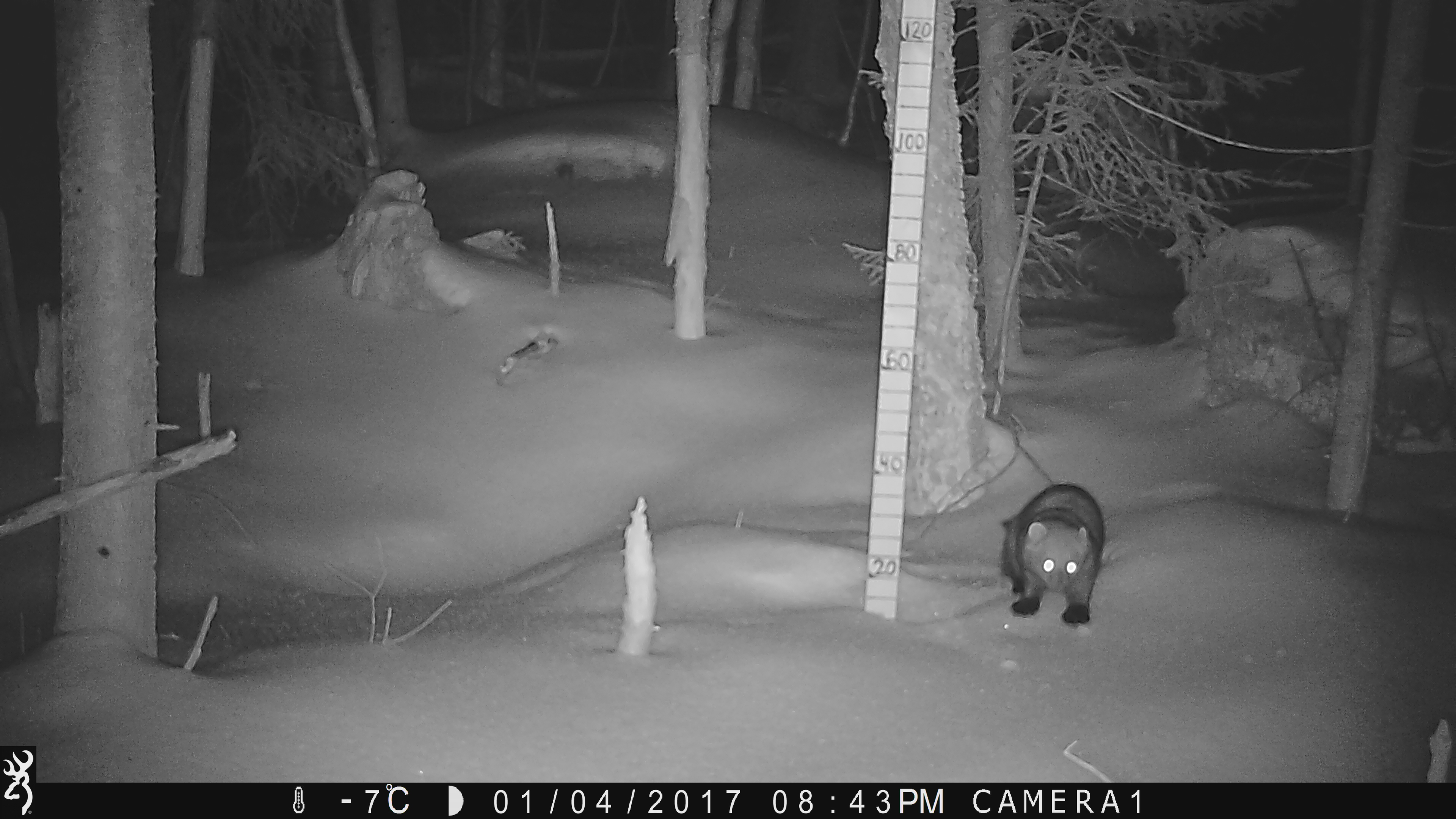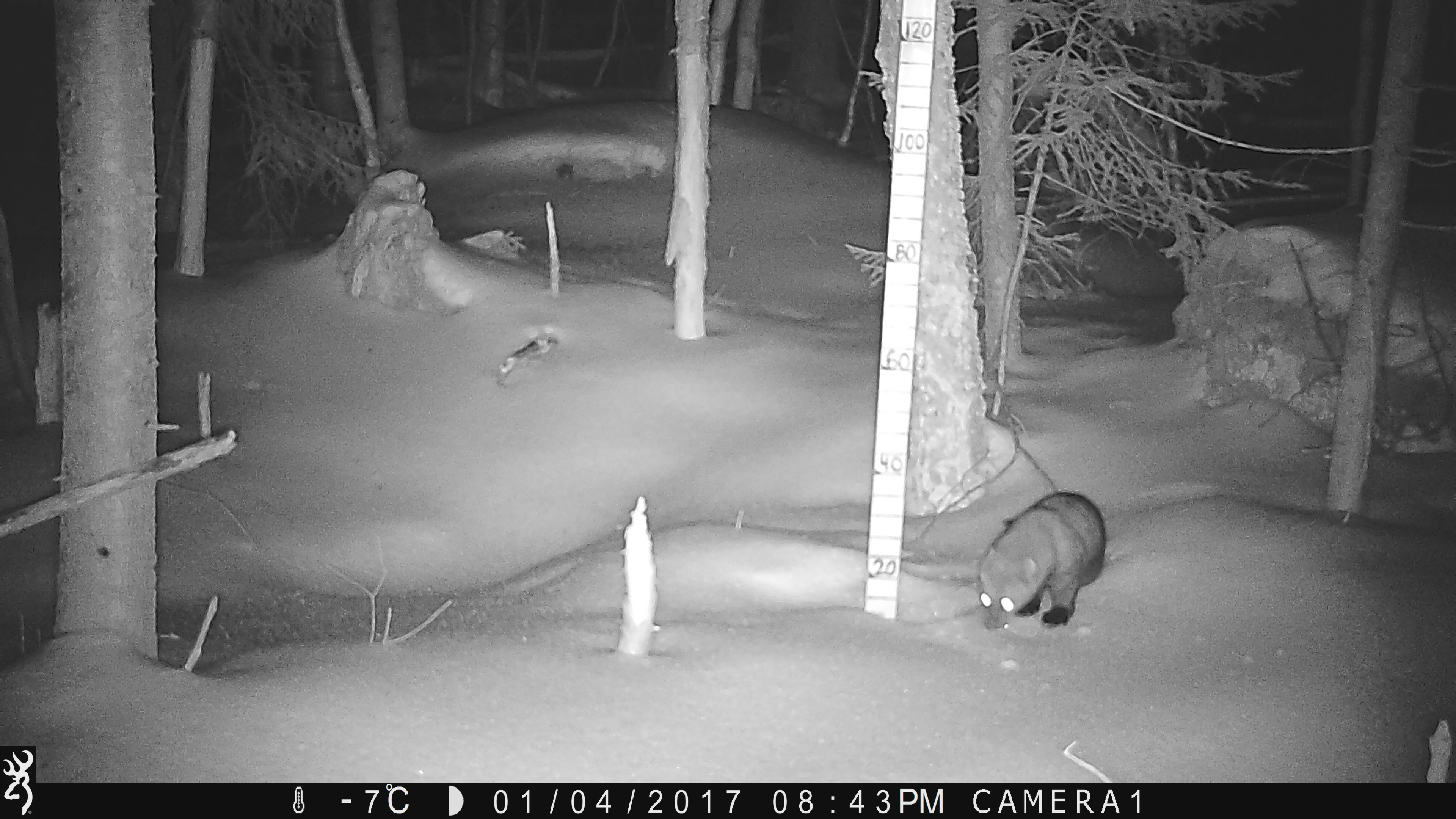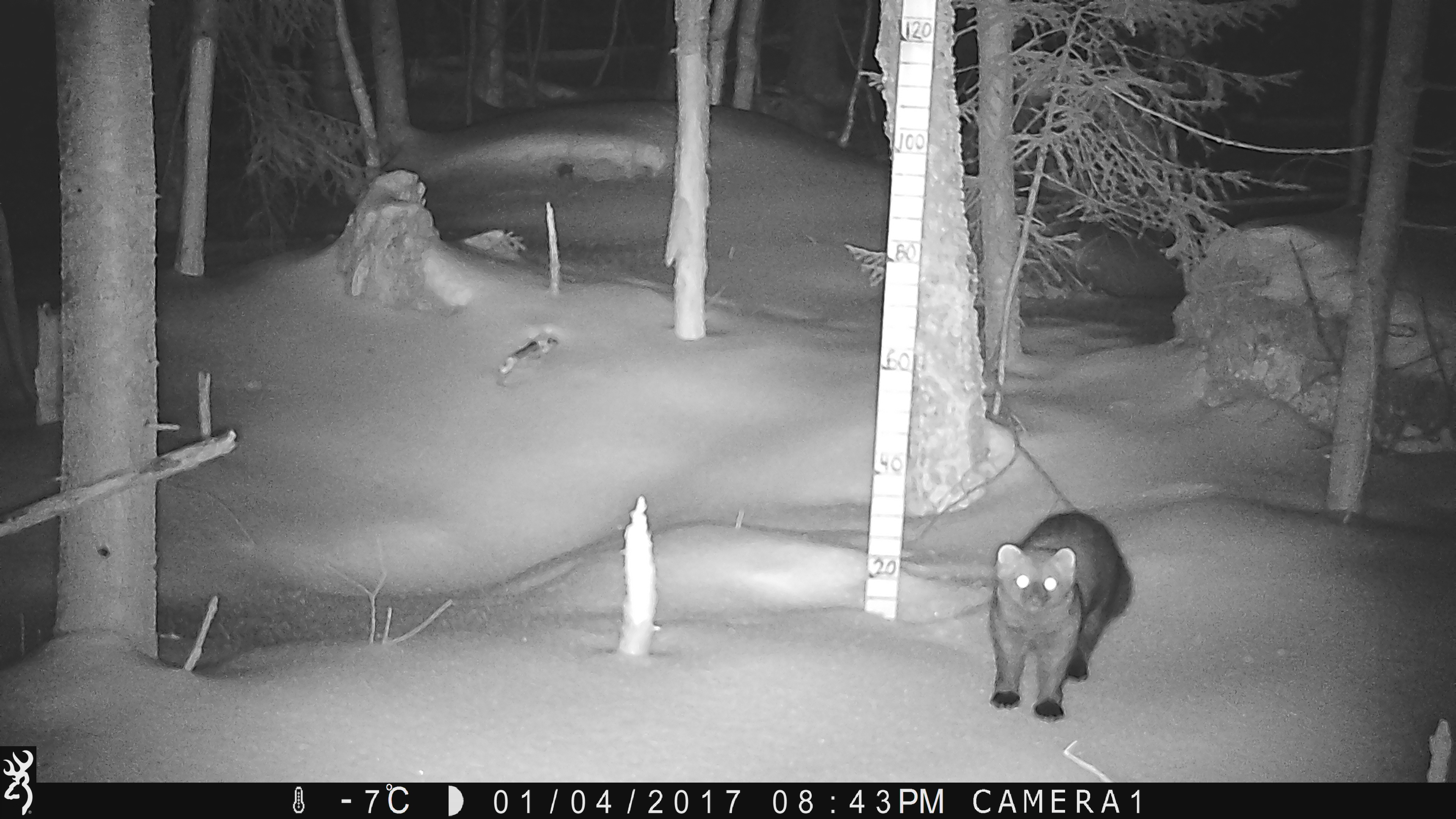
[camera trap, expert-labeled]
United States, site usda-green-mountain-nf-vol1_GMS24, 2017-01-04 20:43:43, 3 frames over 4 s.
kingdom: Animalia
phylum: Chordata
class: Mammalia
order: Carnivora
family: Mustelidae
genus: Pekania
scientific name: Pekania pennanti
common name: fisher